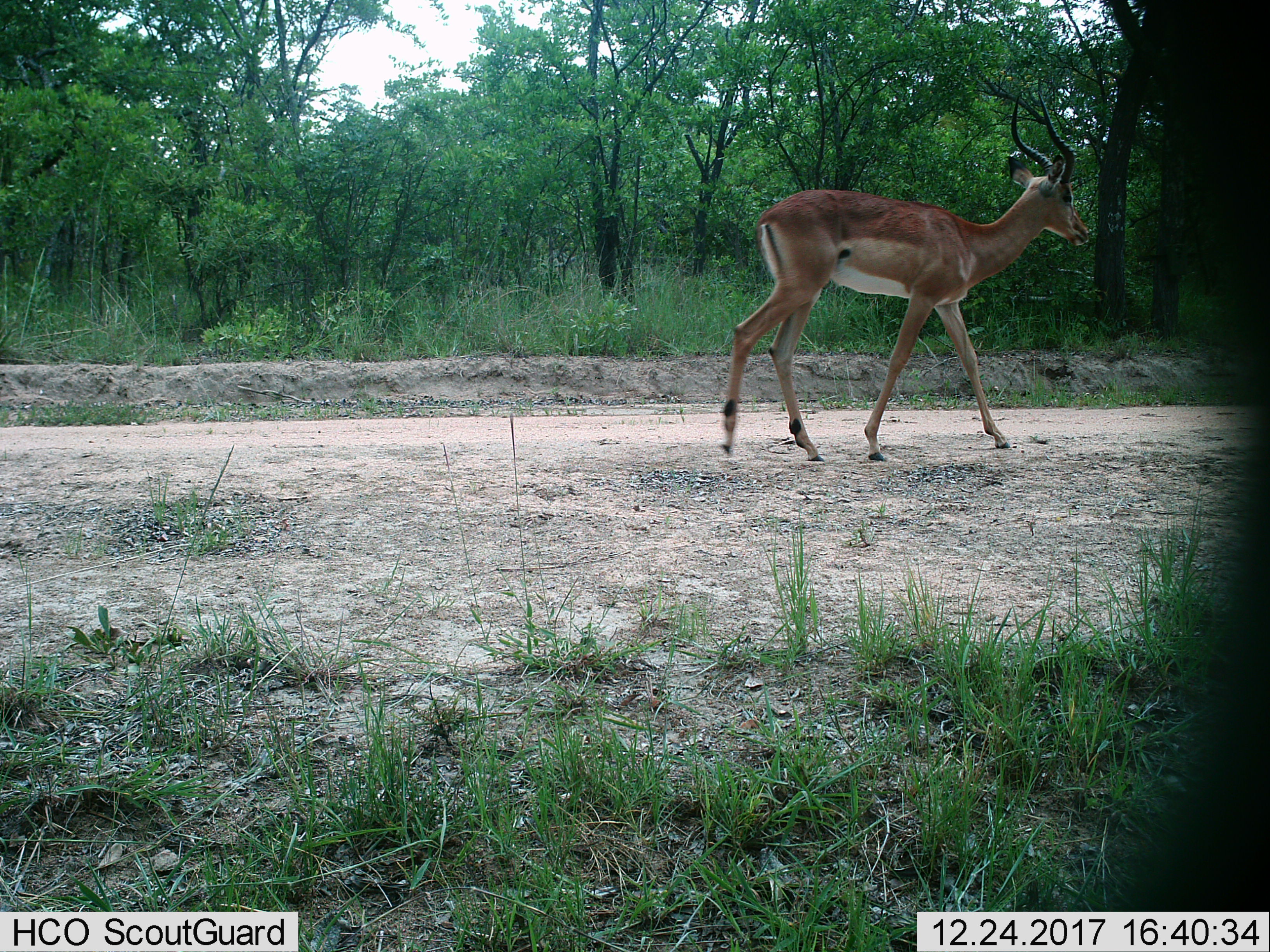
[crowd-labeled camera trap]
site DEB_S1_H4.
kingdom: Animalia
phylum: Chordata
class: Mammalia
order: Artiodactyla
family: Bovidae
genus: Aepyceros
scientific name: Aepyceros melampus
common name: impala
Impala (Aepyceros melampus), count 1. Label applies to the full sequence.